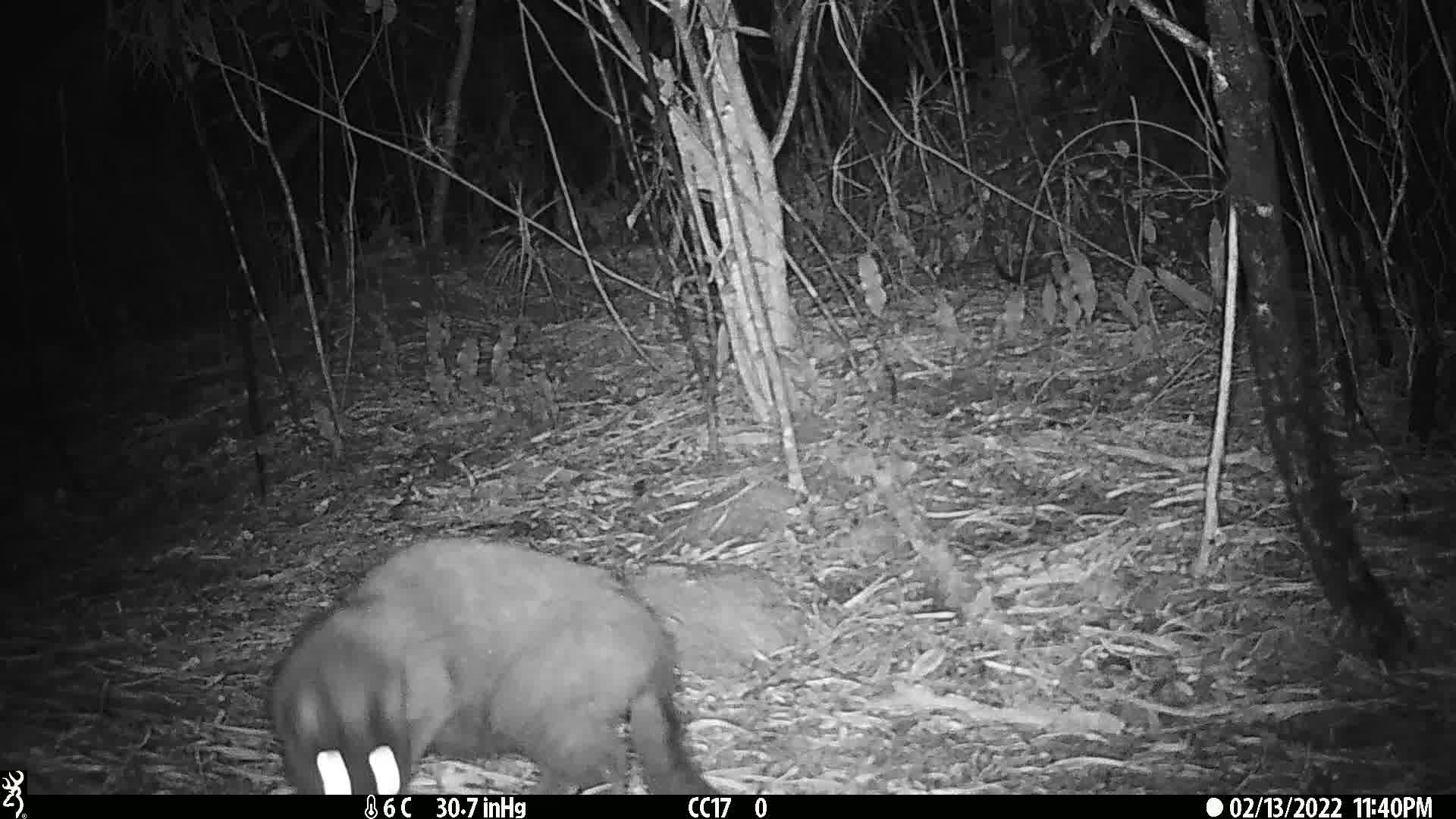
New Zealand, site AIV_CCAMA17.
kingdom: Animalia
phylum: Chordata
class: Mammalia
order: Carnivora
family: Felidae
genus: Felis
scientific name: Felis catus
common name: domestic cat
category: cat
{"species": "cat (domestic cat) (Felis catus)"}